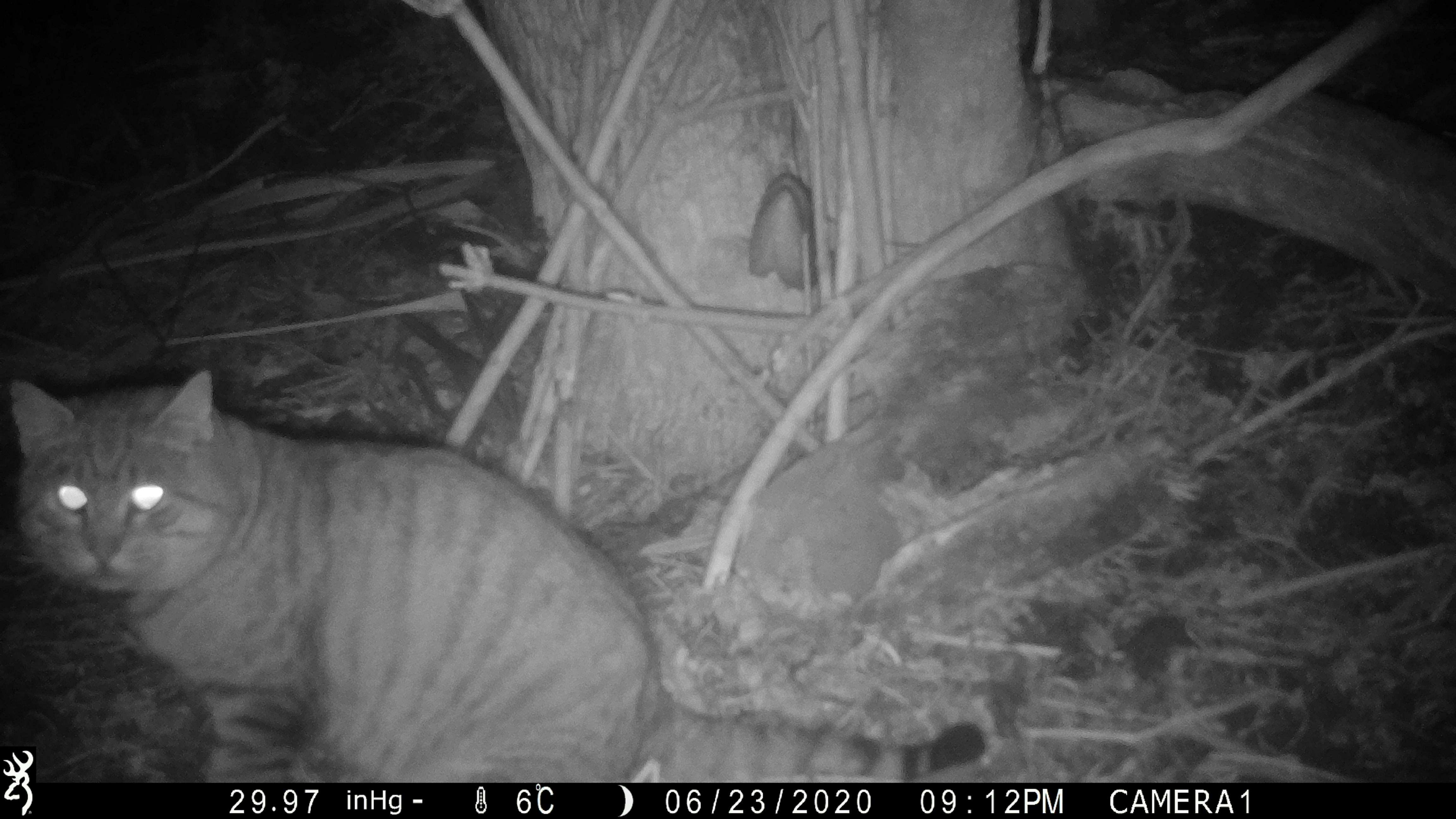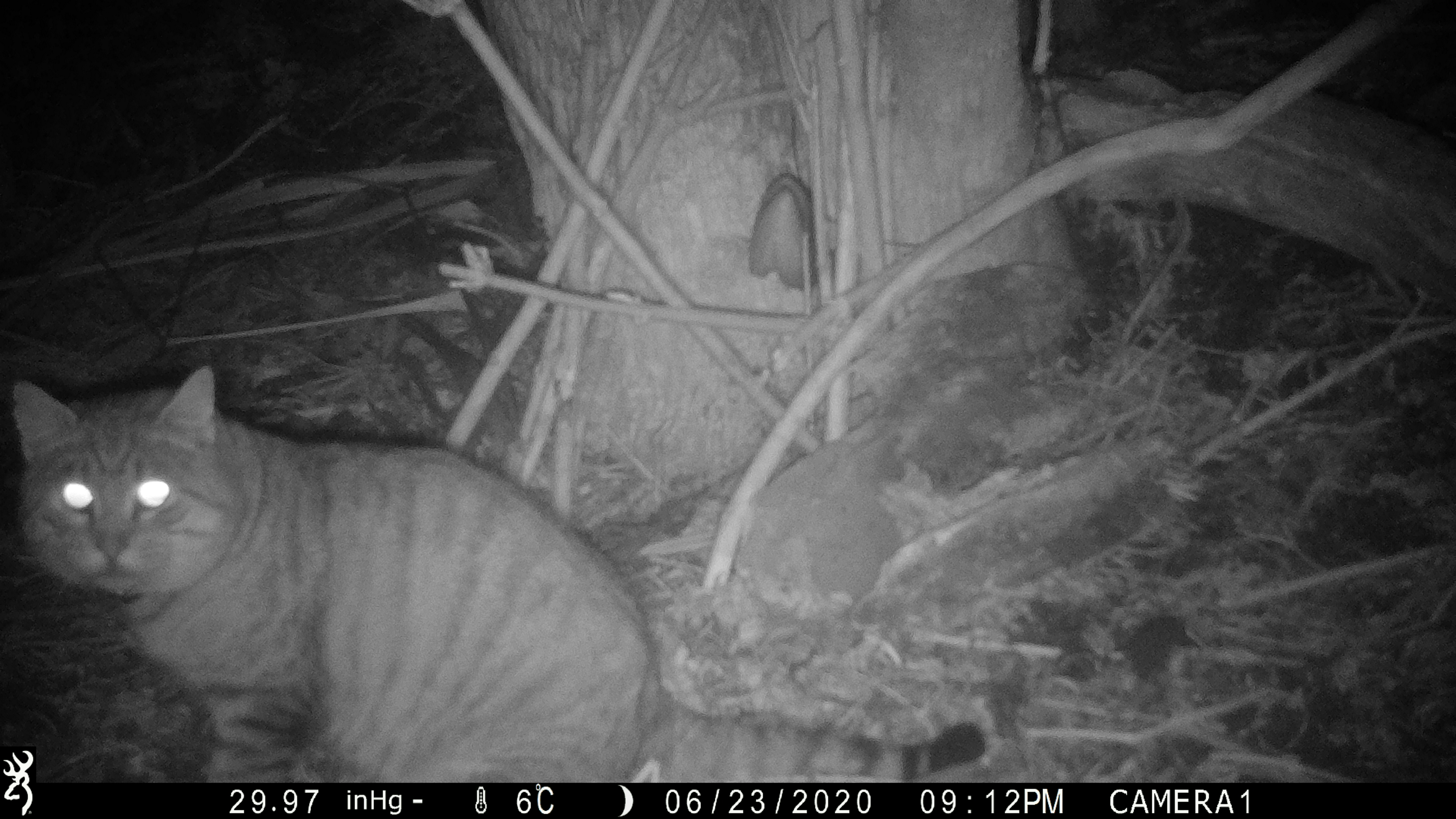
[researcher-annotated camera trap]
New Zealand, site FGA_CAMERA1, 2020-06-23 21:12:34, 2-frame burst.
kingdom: Animalia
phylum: Chordata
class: Mammalia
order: Carnivora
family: Felidae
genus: Felis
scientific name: Felis catus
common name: domestic cat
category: cat